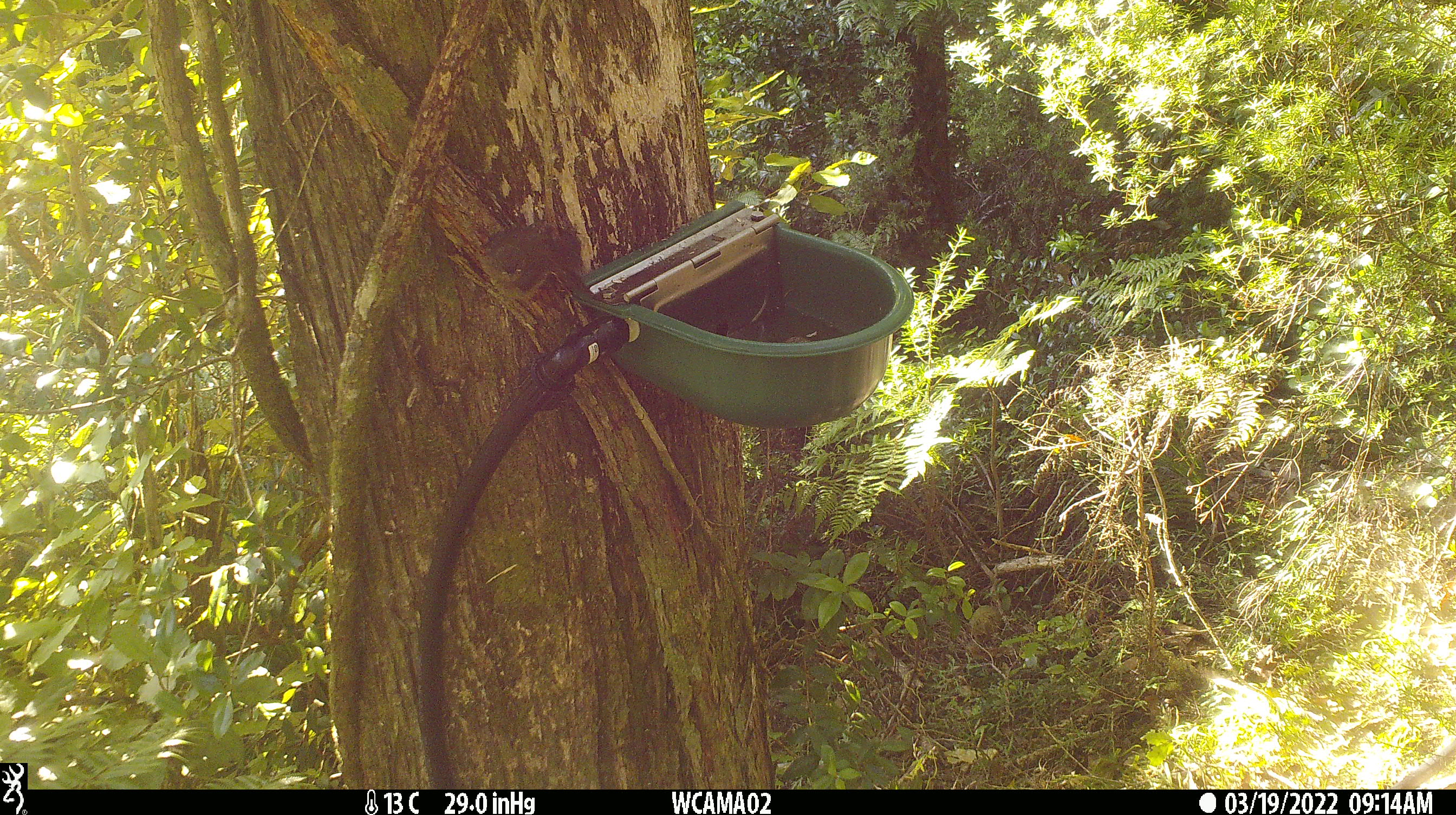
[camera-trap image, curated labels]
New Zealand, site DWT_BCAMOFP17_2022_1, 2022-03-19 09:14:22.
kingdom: Animalia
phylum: Chordata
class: Aves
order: Passeriformes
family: Meliphagidae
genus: Anthornis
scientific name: Anthornis melanura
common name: new zealand bellbird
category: bellbird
Bellbird (new zealand bellbird) (Anthornis melanura).